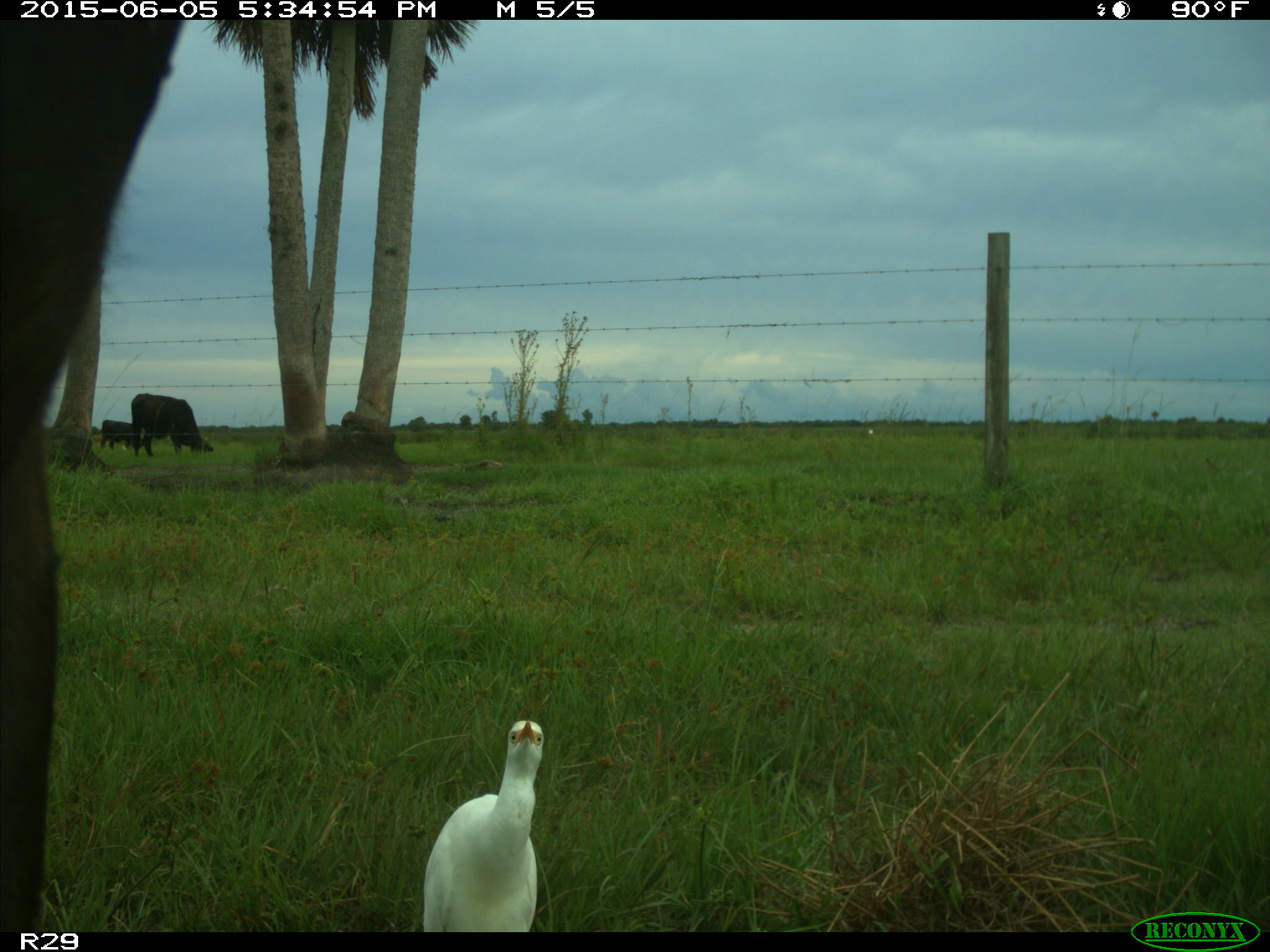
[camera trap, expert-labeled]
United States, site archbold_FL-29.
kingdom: Animalia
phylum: Chordata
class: Mammalia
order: Artiodactyla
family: Bovidae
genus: Bos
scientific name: Bos taurus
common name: domestic cow